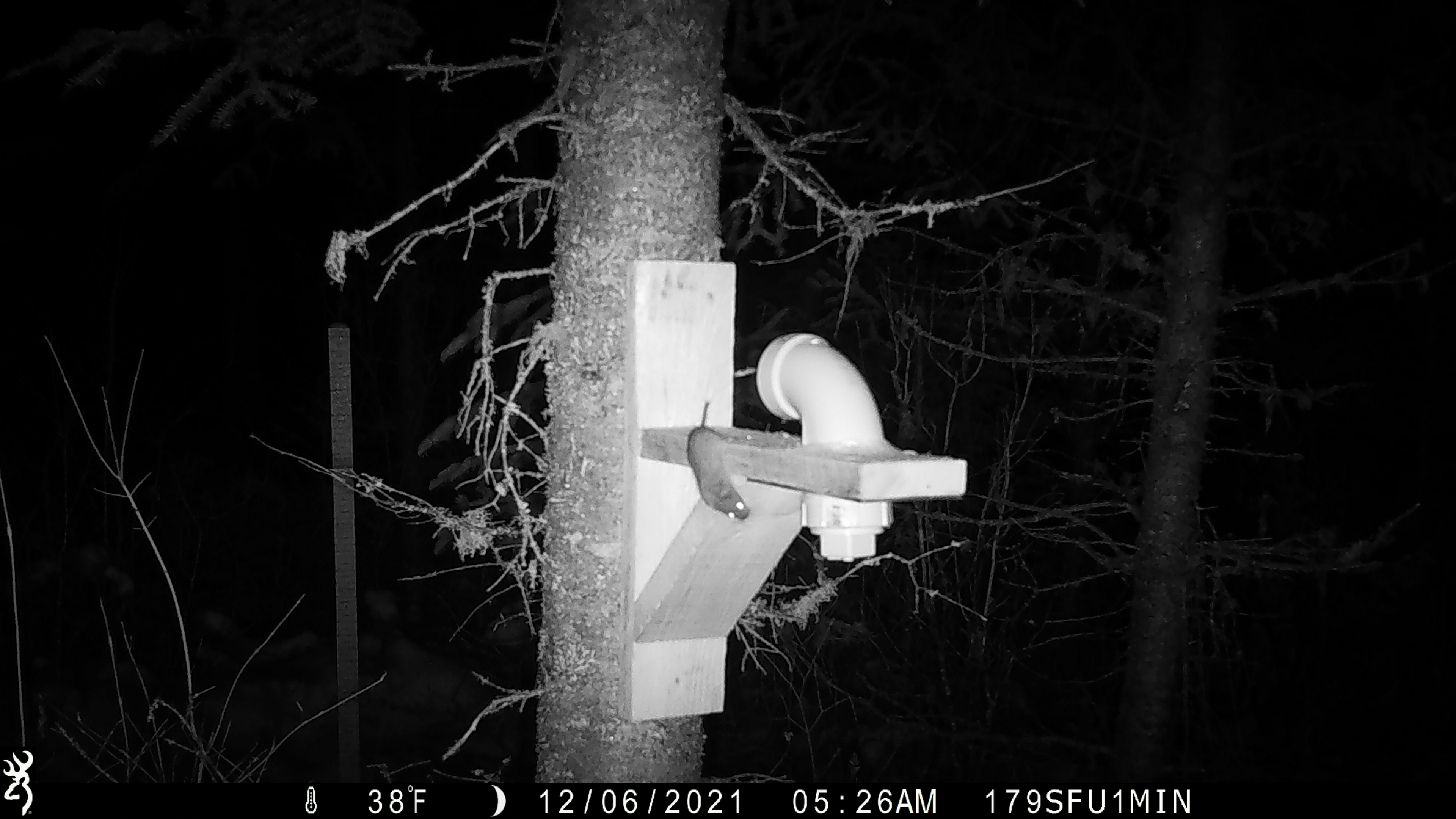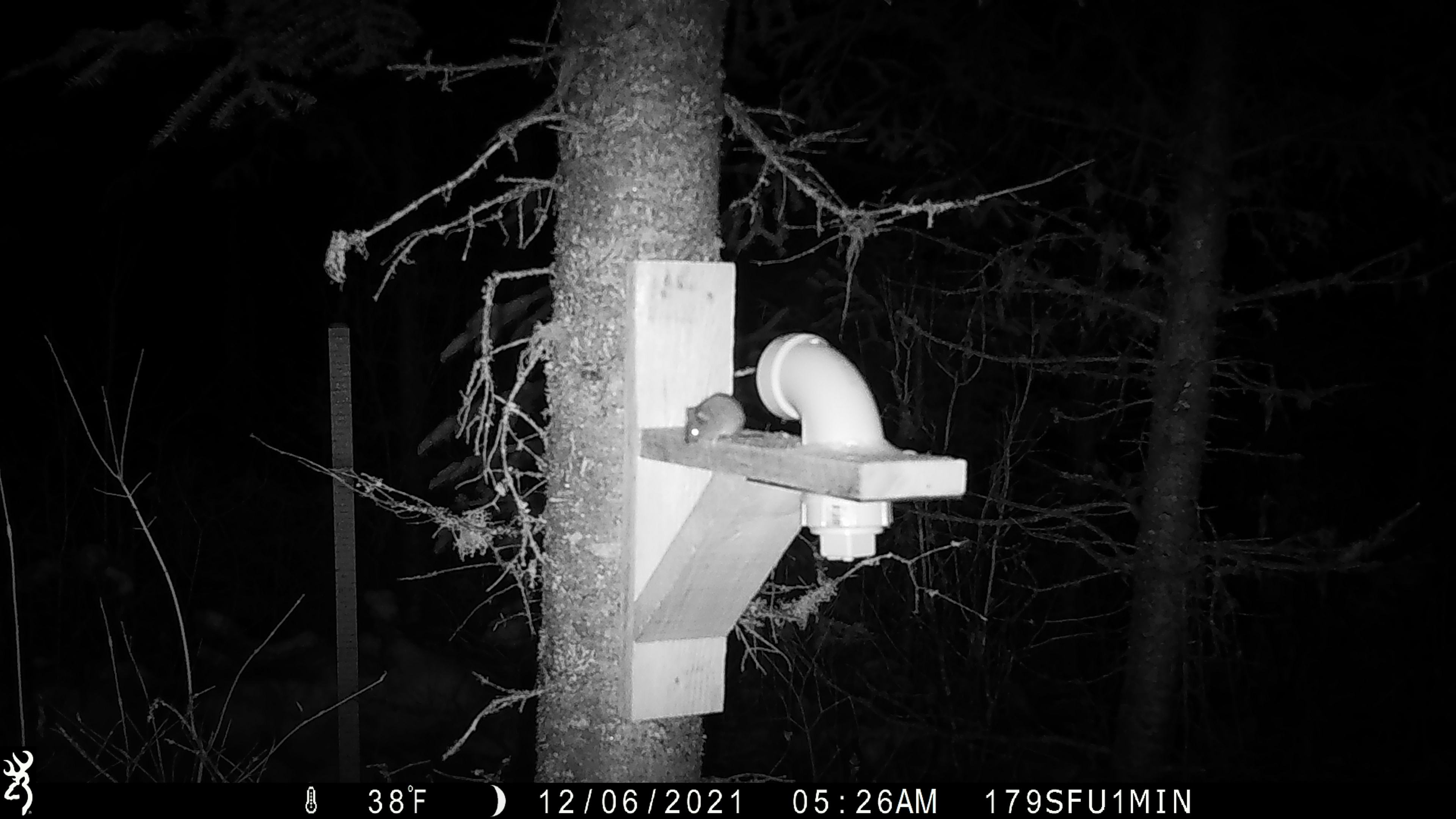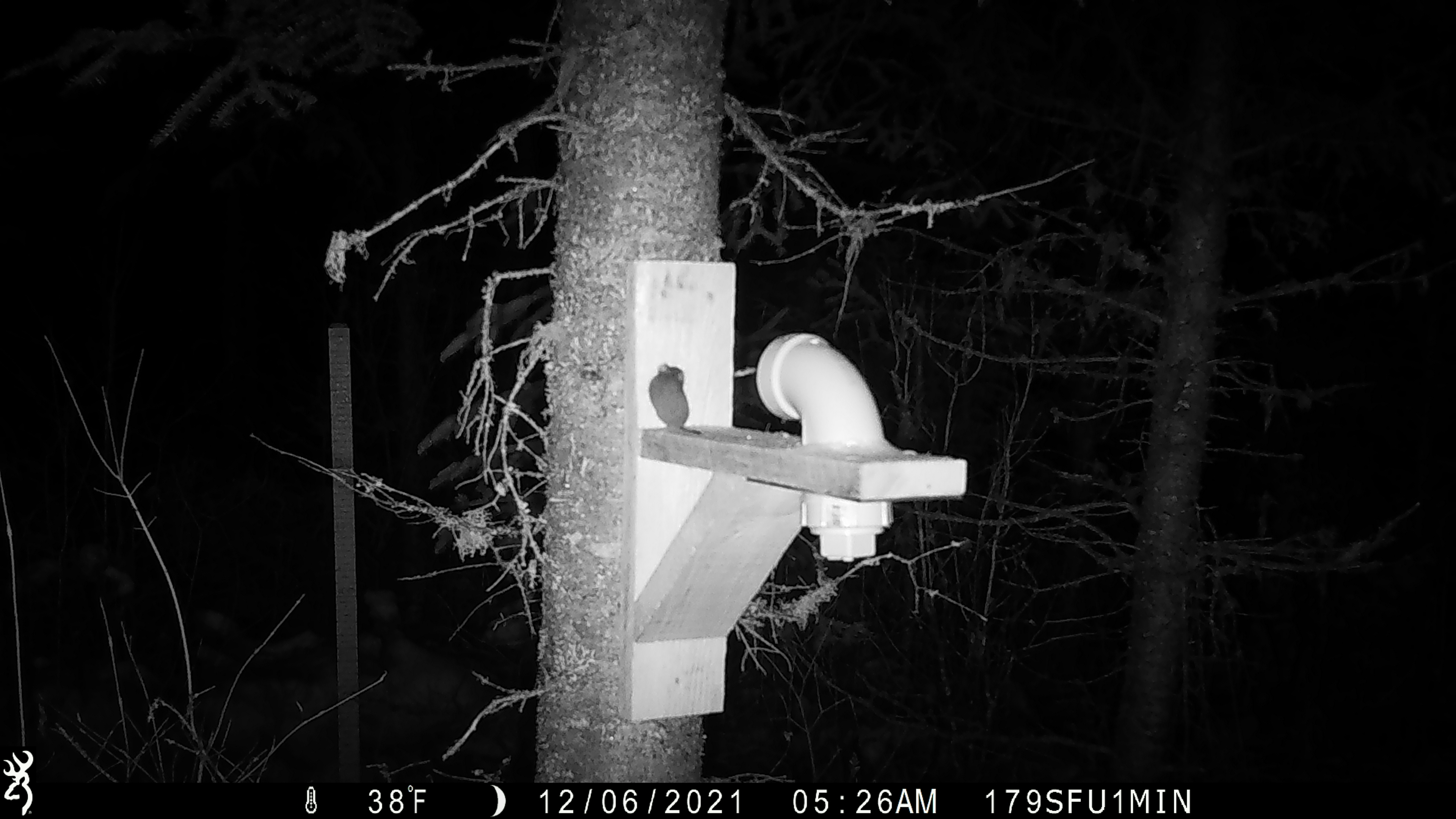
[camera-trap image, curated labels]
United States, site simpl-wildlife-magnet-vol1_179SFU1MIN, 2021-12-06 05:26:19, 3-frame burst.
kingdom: Animalia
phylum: Chordata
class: Mammalia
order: Rodentia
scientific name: Rodentia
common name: mouse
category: mouse sp.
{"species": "mouse sp. (mouse) (Rodentia)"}